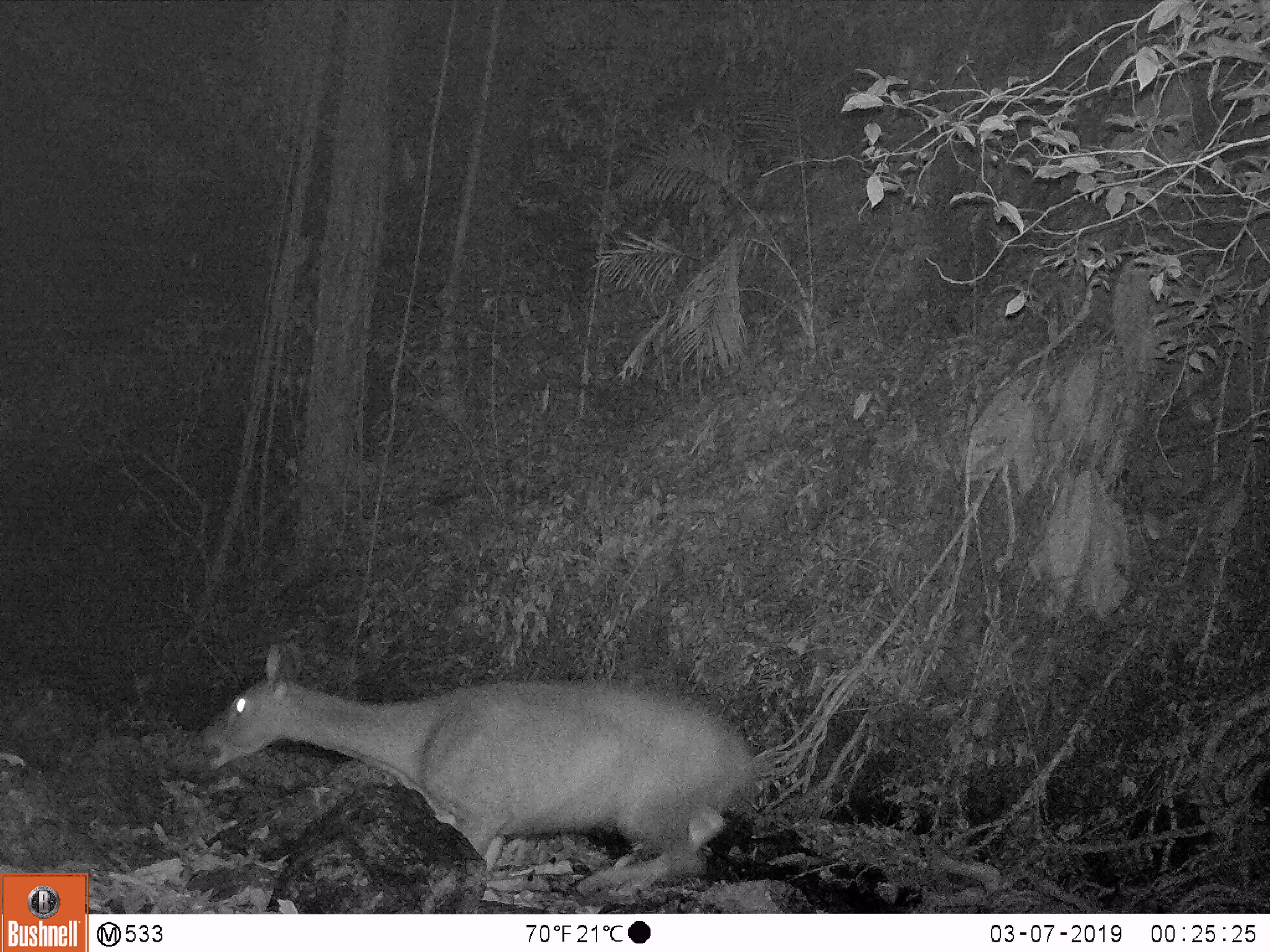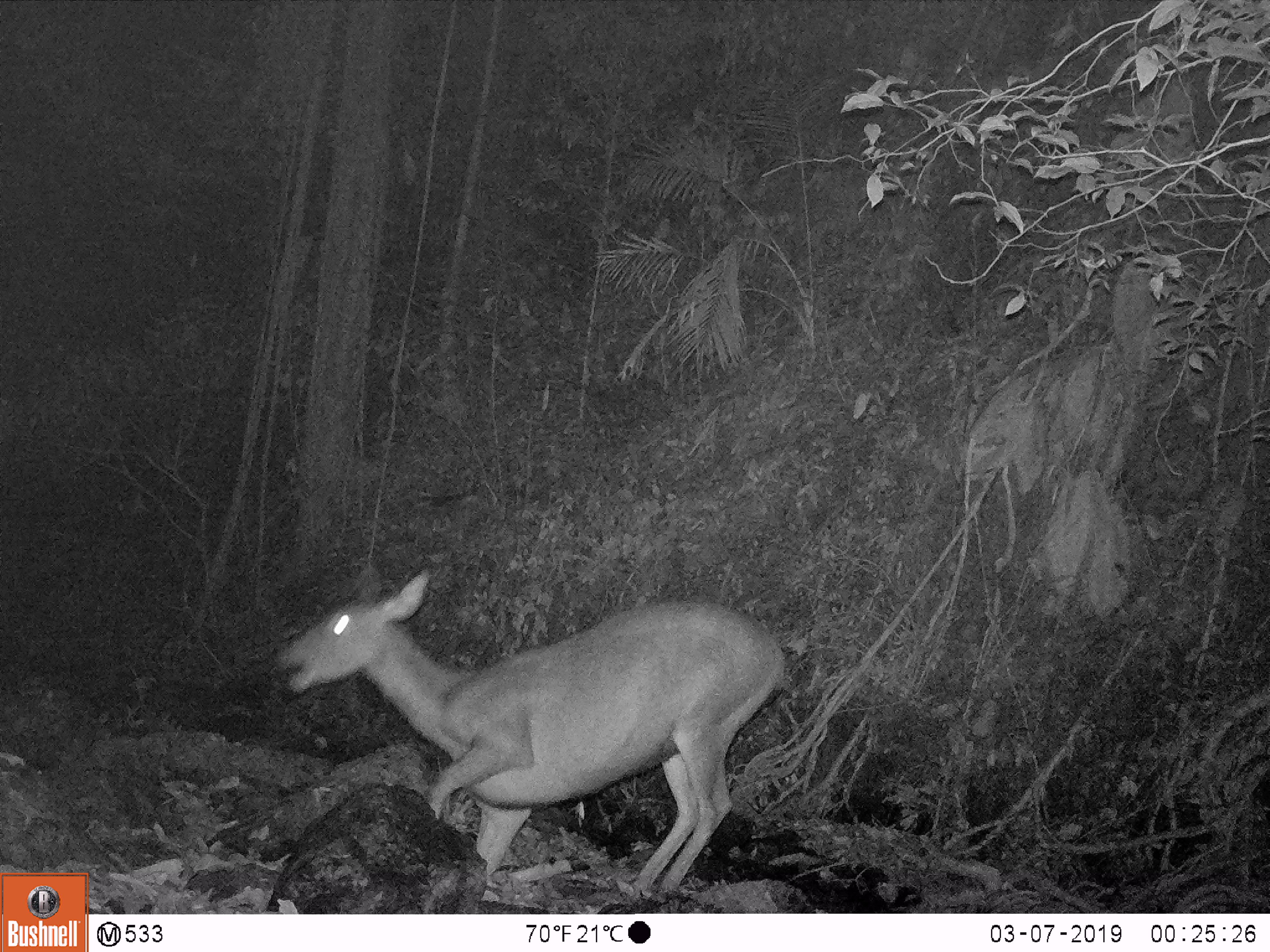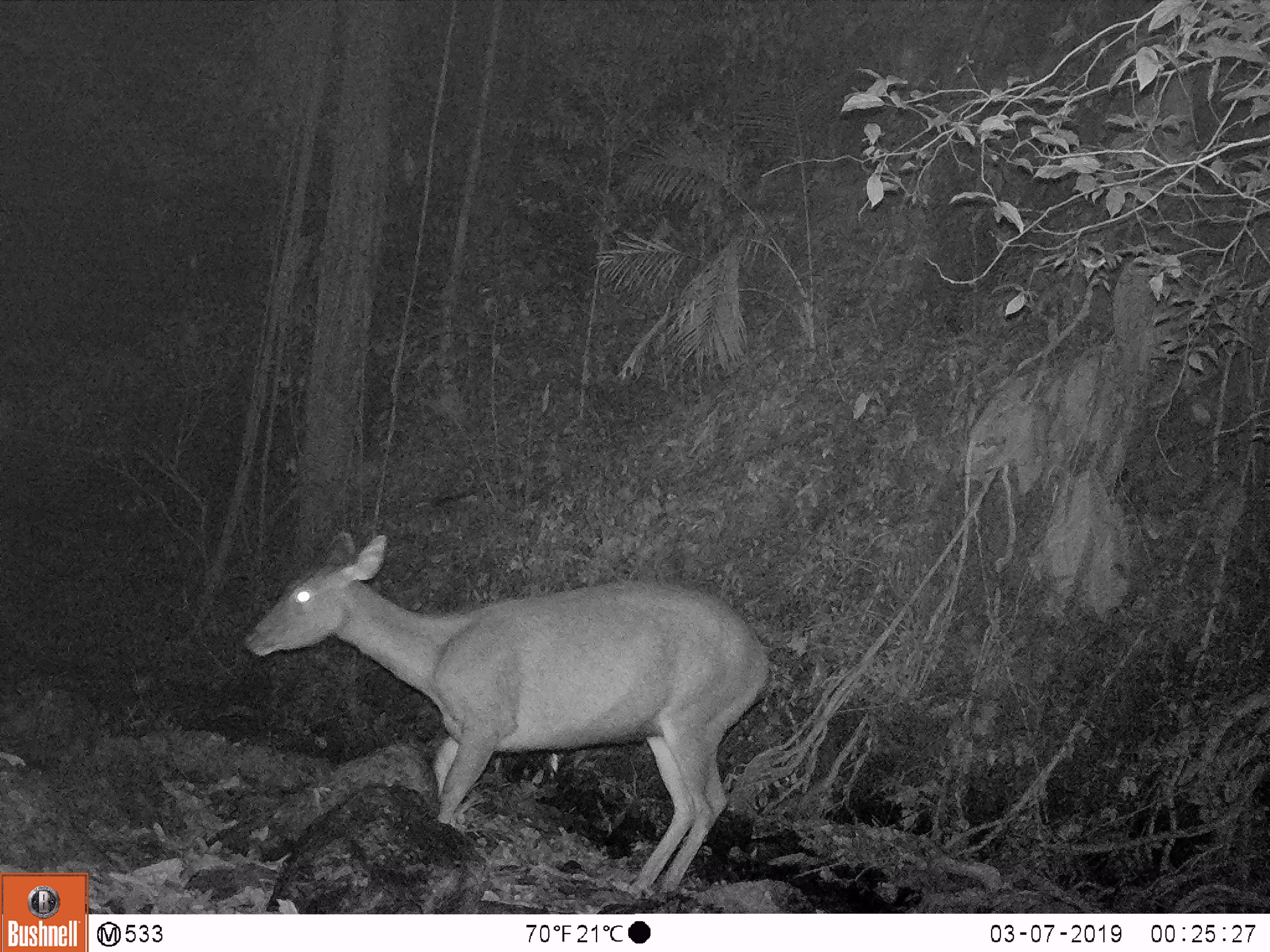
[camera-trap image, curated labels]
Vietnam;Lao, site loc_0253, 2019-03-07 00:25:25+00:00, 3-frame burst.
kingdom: Animalia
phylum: Chordata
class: Mammalia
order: Artiodactyla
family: Cervidae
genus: Rusa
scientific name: Rusa unicolor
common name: sambar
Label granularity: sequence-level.